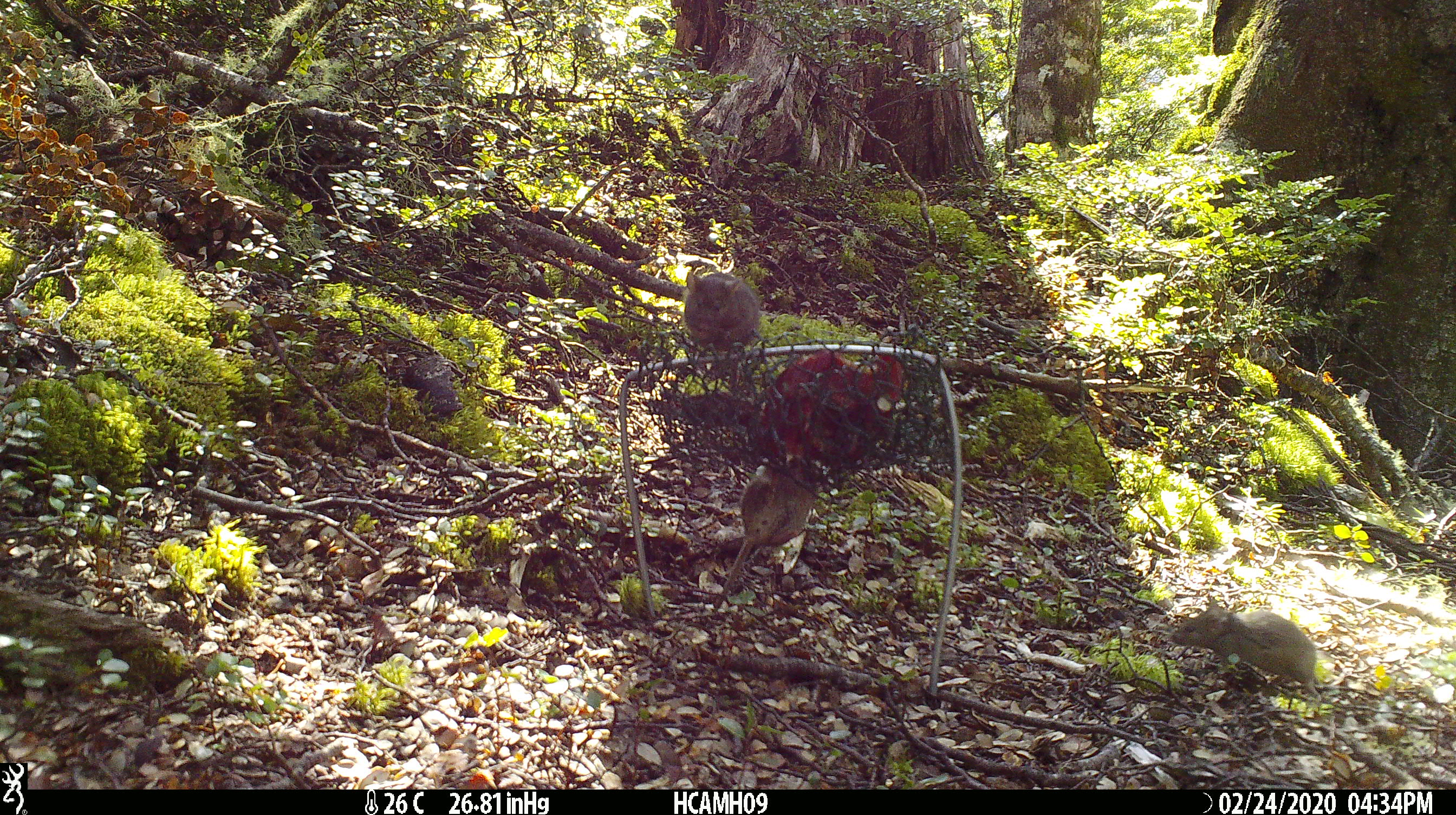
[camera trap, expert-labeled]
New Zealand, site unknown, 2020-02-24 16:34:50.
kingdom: Animalia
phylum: Chordata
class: Mammalia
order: Rodentia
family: Muridae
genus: Mus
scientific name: Mus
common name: mouse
Mouse (Mus).